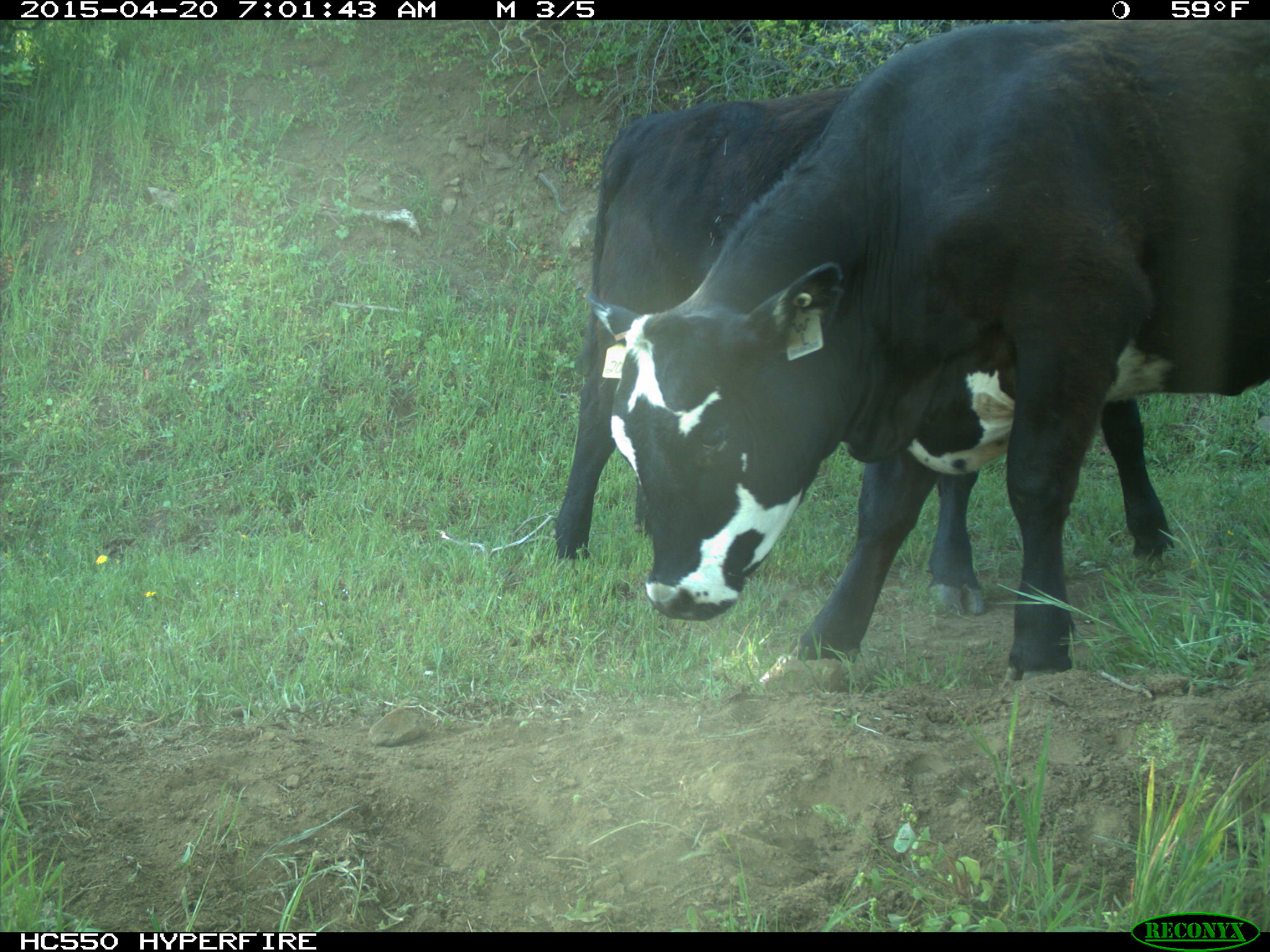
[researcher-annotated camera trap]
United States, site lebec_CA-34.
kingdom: Animalia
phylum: Chordata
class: Mammalia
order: Artiodactyla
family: Bovidae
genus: Bos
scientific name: Bos taurus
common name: domestic cow